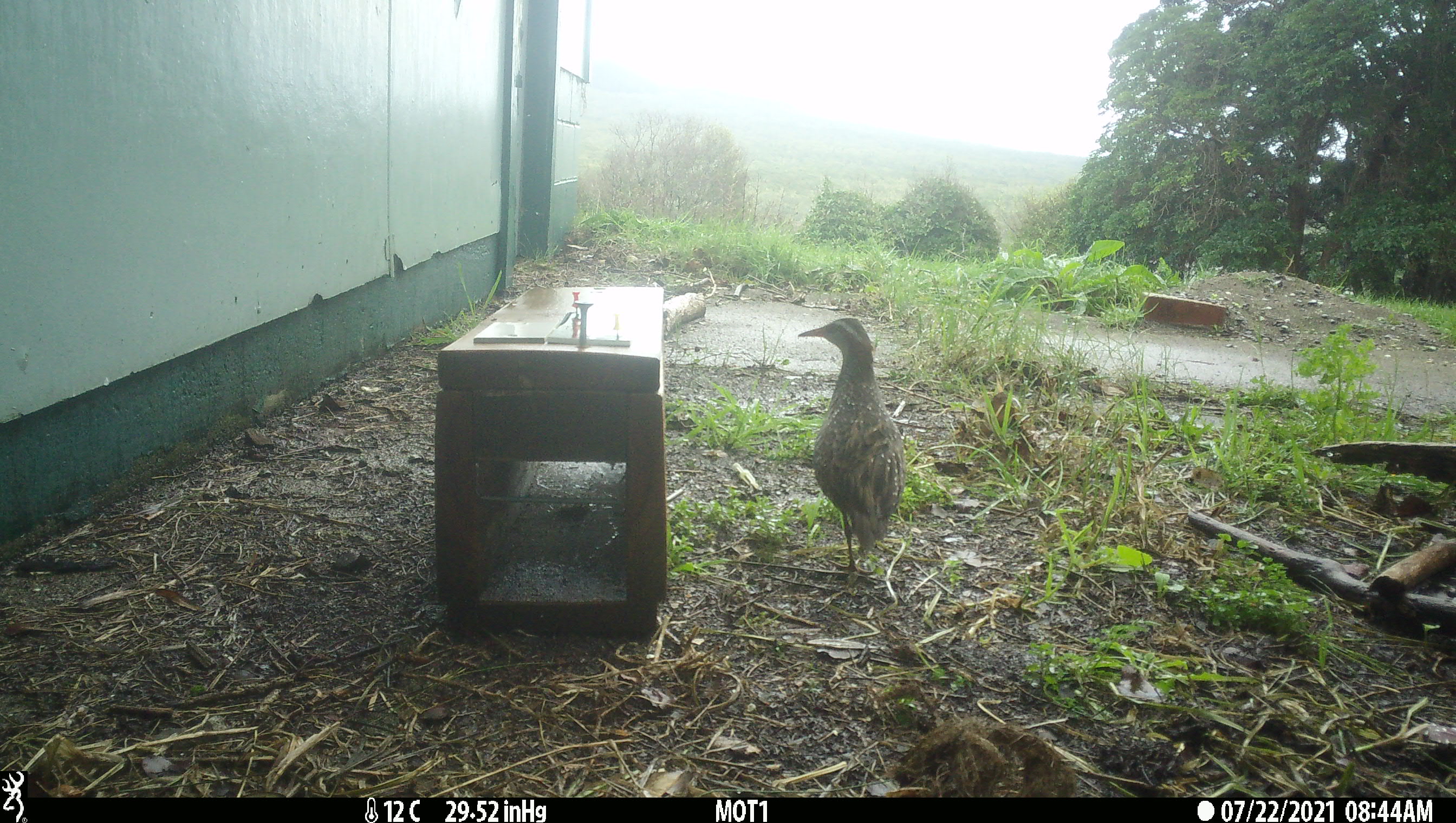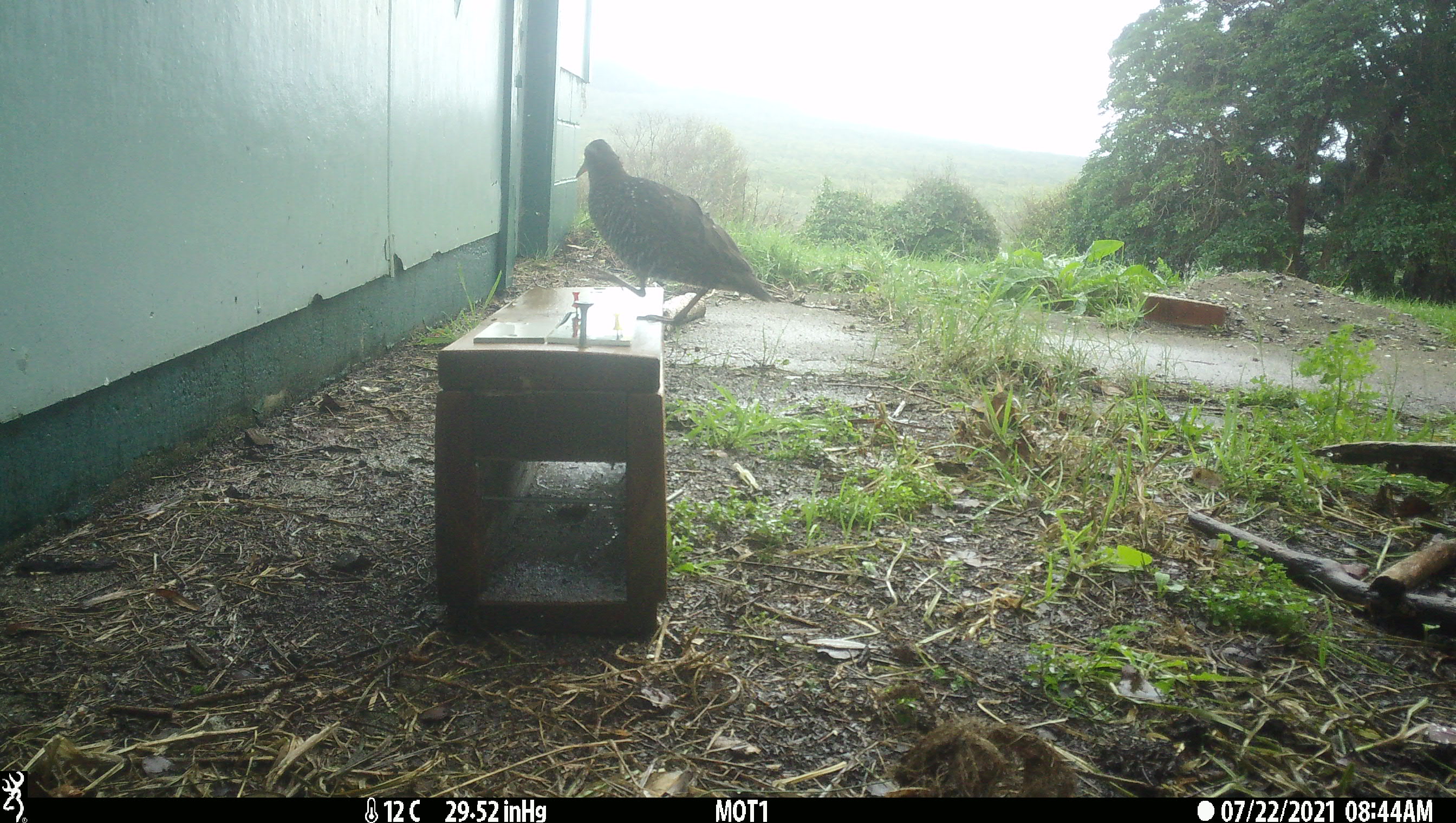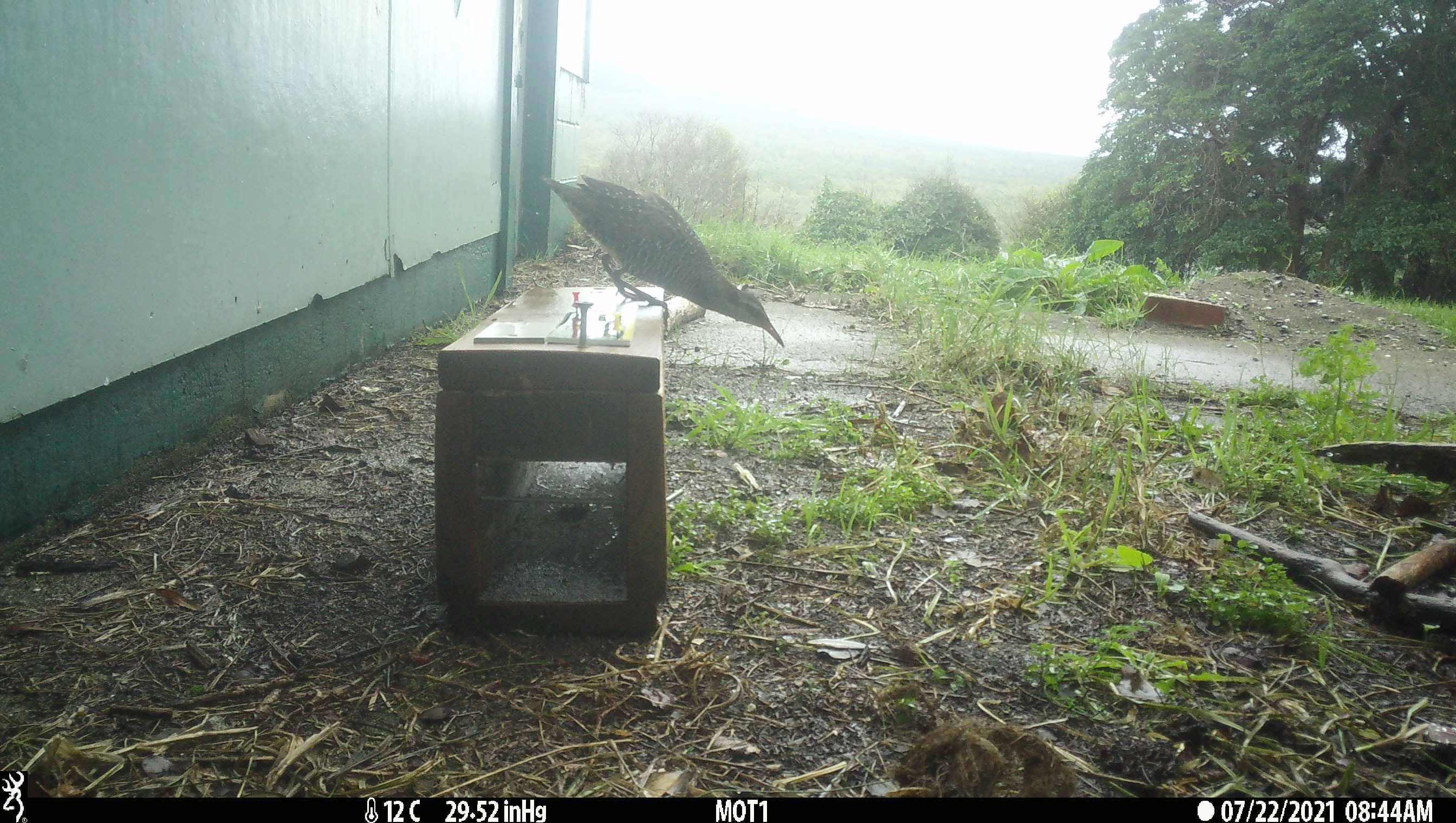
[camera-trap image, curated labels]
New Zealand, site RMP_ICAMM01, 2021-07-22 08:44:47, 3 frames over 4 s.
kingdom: Animalia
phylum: Chordata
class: Aves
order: Gruiformes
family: Rallidae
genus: Gallirallus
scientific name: Gallirallus philippensis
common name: buff-banded rail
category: banded rail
Banded rail (buff-banded rail) (Gallirallus philippensis).